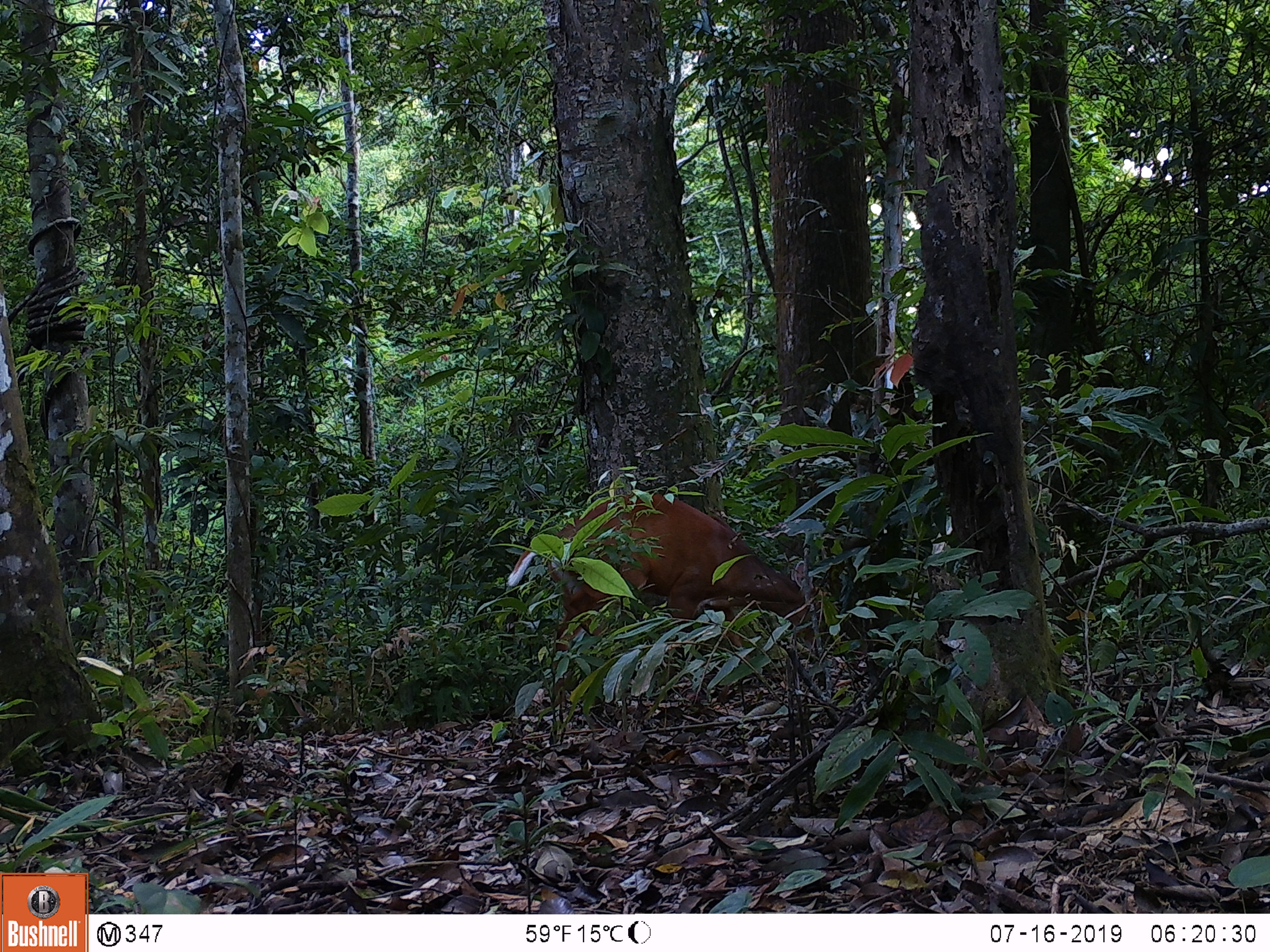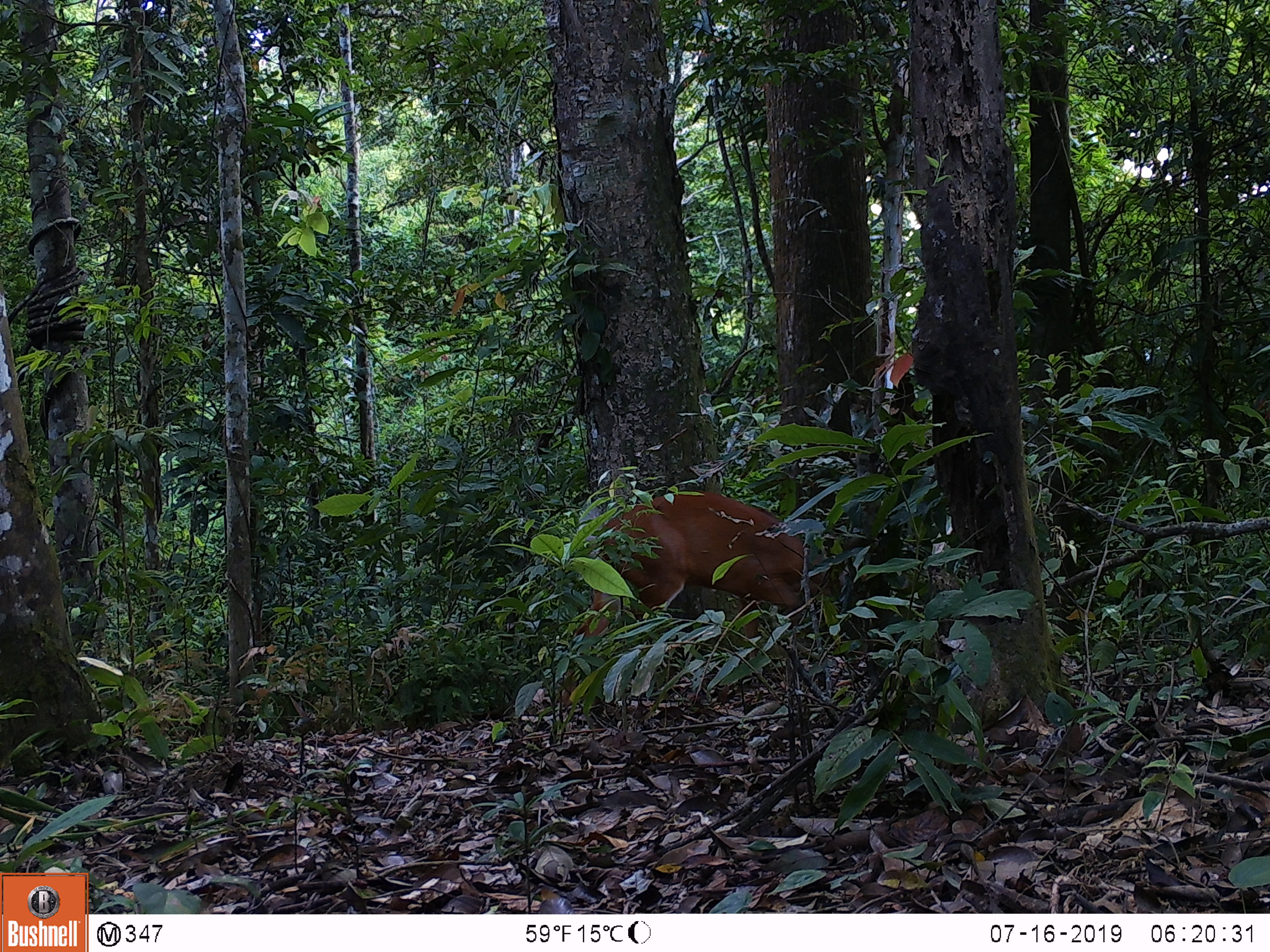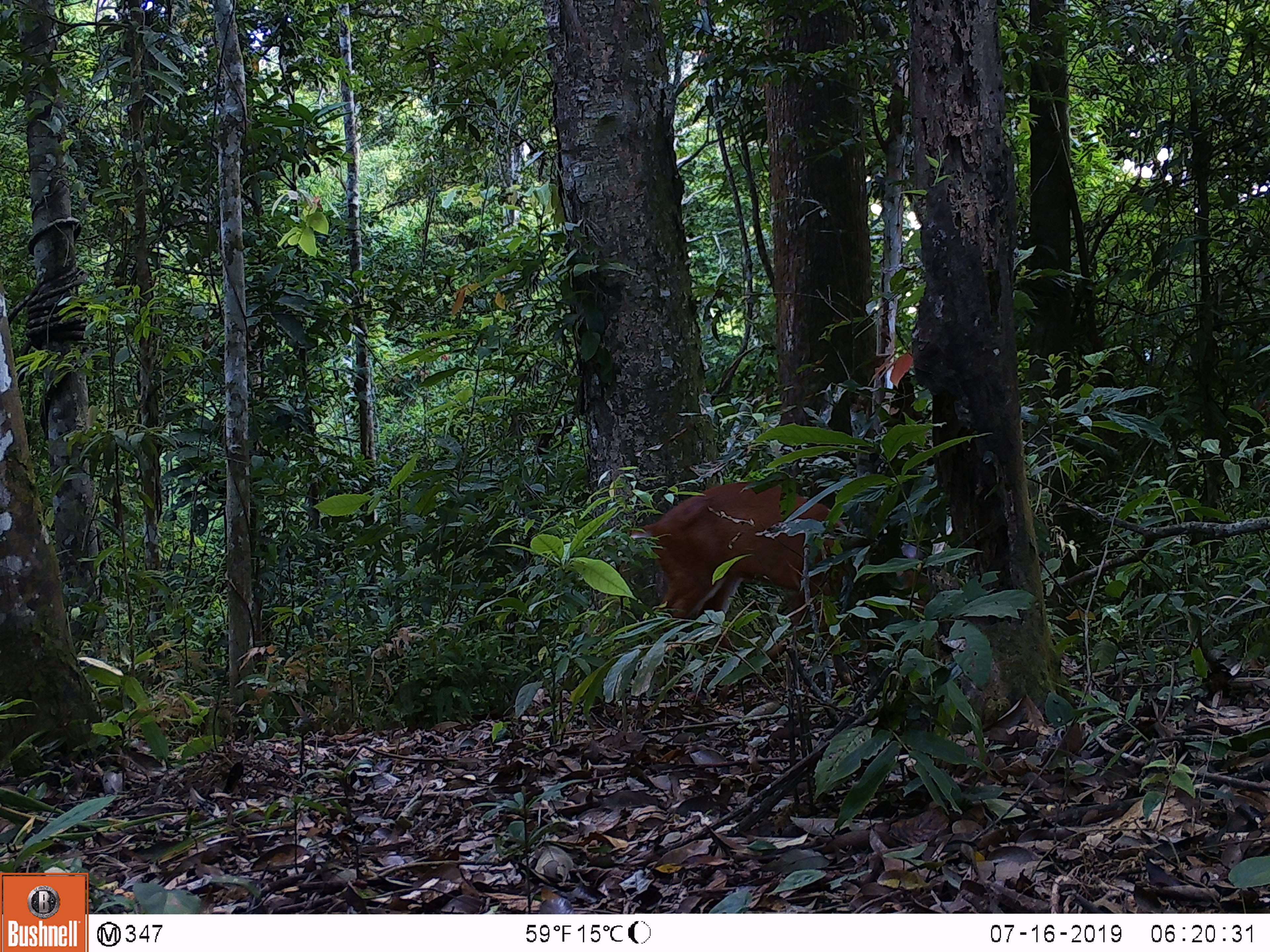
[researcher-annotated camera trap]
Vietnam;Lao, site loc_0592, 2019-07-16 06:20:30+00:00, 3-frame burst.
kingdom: Animalia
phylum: Chordata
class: Mammalia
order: Artiodactyla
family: Cervidae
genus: Muntiacus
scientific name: Muntiacus muntjak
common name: red muntjac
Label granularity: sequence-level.